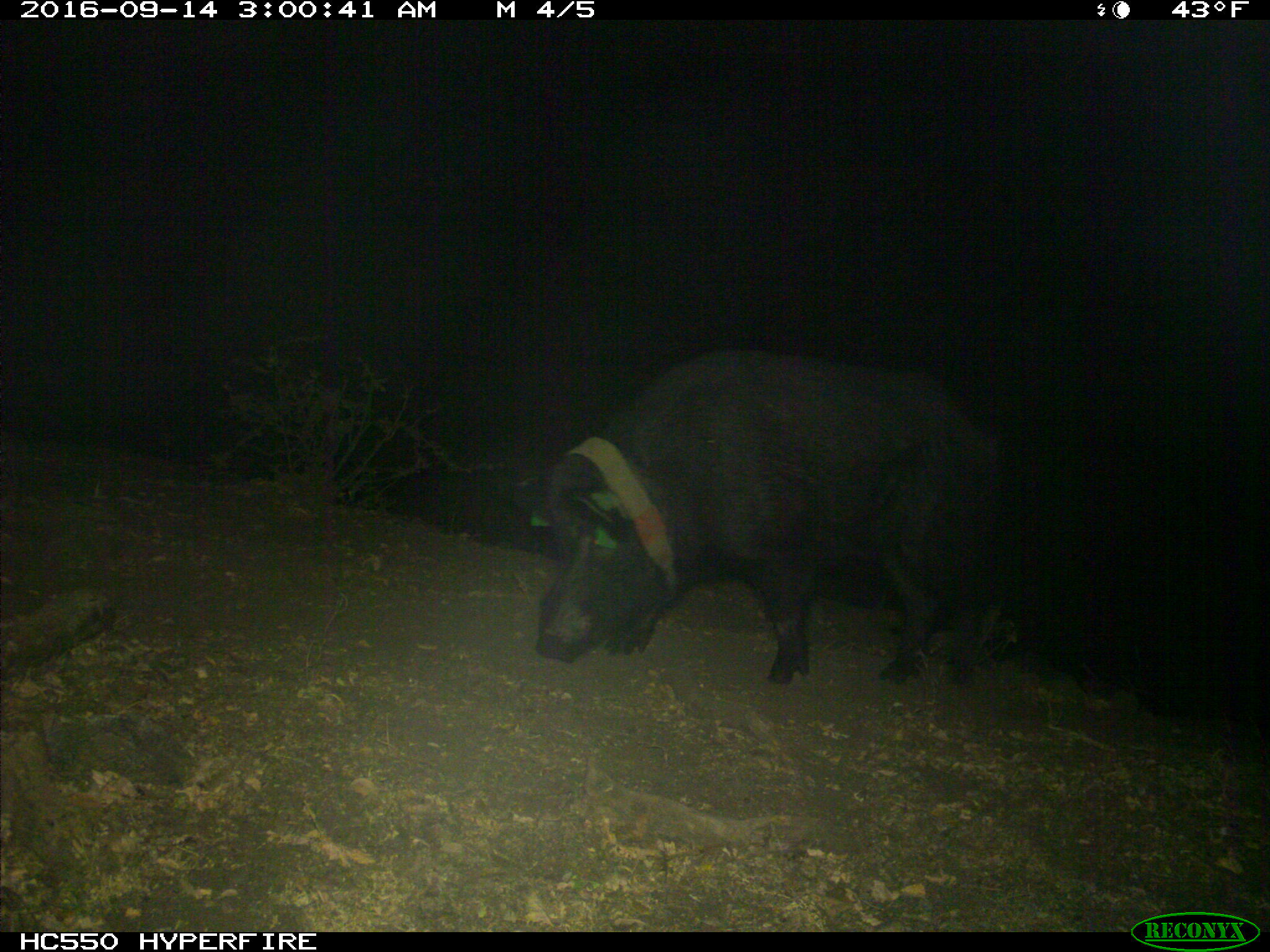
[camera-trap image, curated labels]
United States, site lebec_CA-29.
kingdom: Animalia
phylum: Chordata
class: Mammalia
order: Artiodactyla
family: Suidae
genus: Sus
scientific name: Sus scrofa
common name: wild boar